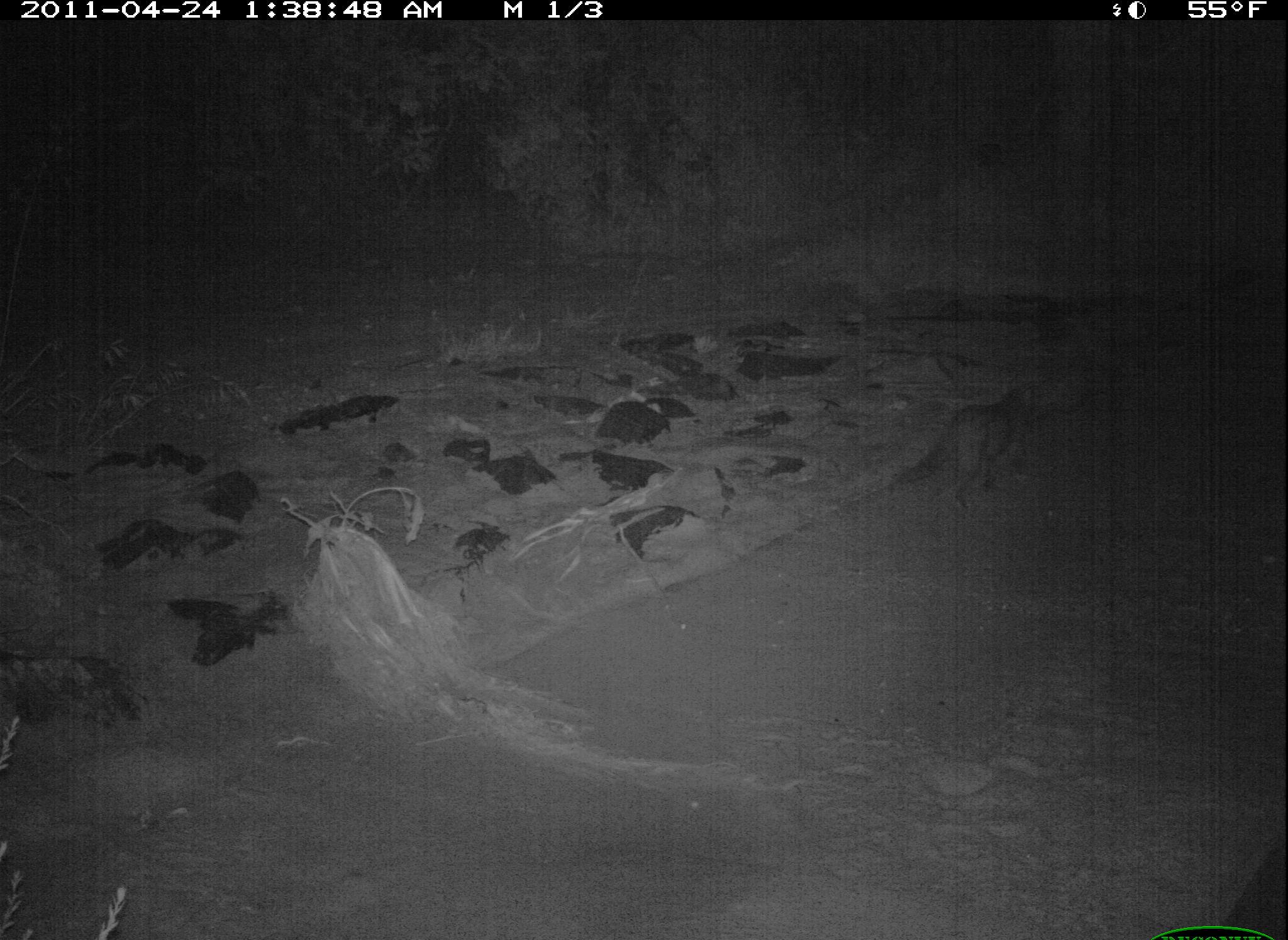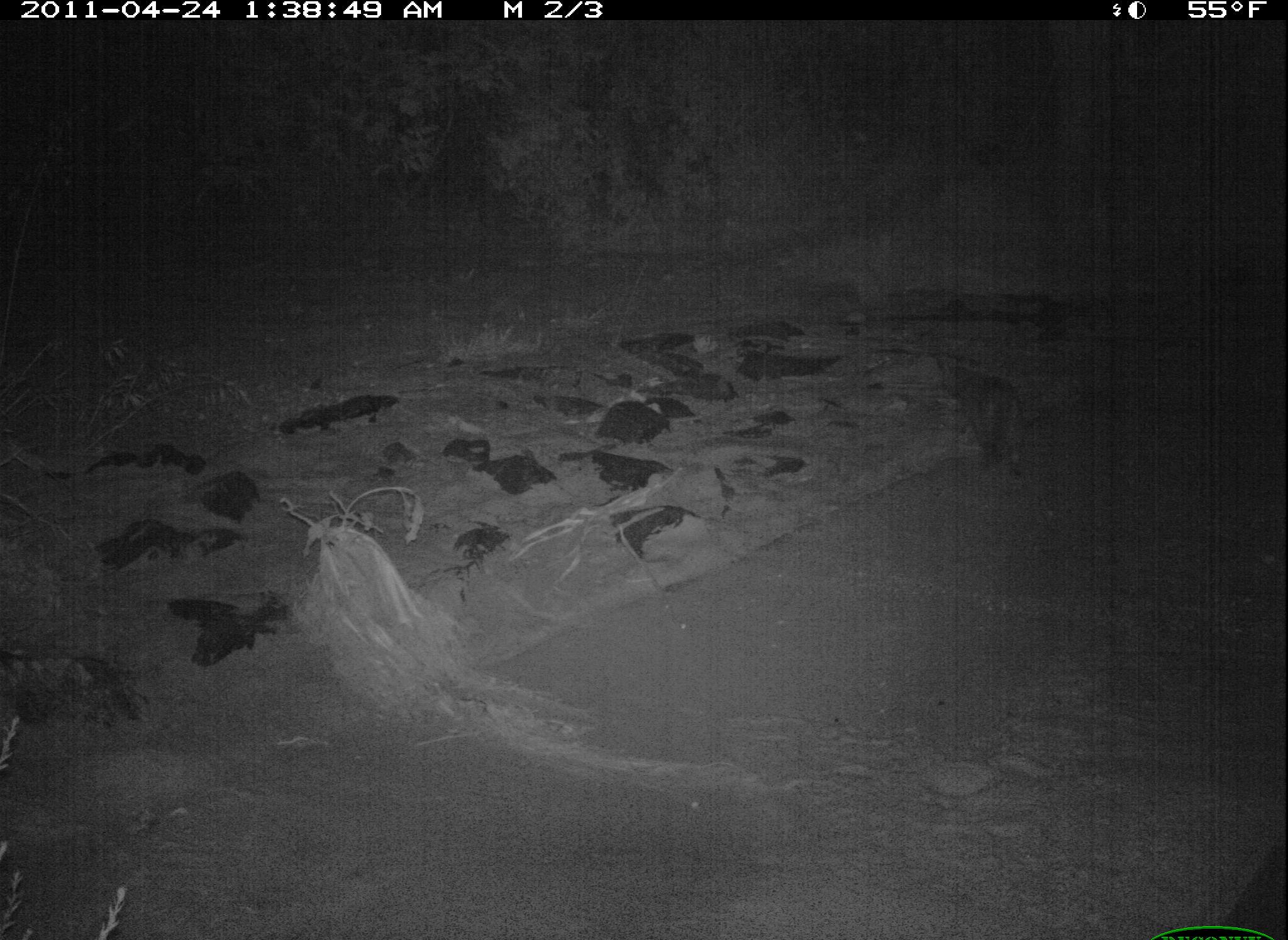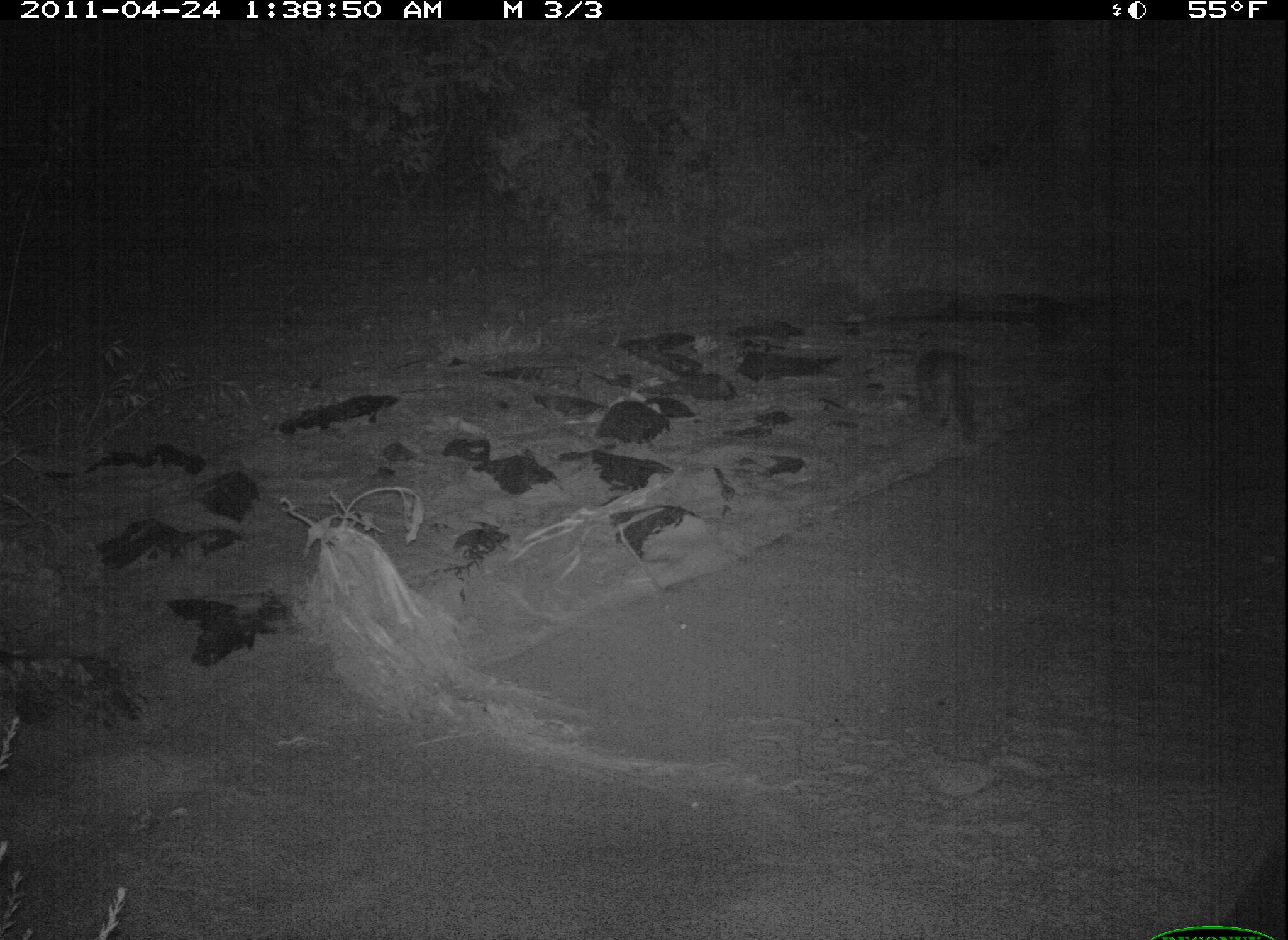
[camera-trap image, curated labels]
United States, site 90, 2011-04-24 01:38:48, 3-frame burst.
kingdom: Animalia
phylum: Chordata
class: Mammalia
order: Carnivora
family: Felidae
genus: Felis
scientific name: Felis catus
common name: cat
Cat (Felis catus).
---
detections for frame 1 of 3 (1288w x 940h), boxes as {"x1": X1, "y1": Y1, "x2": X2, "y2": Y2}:
cat: {"x1": 913, "y1": 375, "x2": 1045, "y2": 514}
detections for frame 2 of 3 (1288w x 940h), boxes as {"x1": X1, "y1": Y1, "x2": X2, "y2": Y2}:
cat: {"x1": 932, "y1": 353, "x2": 1034, "y2": 491}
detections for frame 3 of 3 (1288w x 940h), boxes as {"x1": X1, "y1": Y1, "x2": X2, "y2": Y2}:
cat: {"x1": 894, "y1": 325, "x2": 989, "y2": 449}